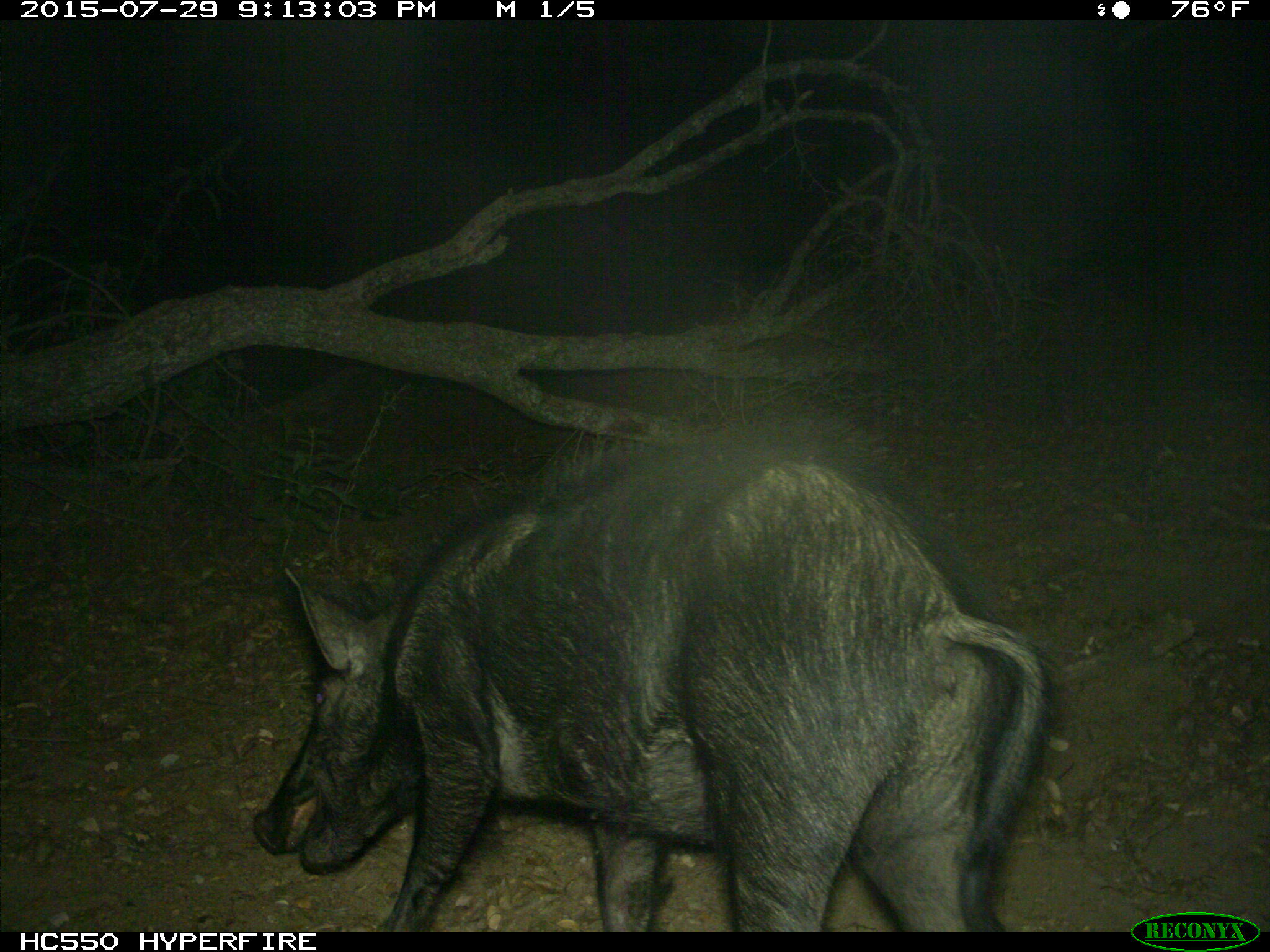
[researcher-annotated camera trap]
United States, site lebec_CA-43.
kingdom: Animalia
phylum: Chordata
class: Mammalia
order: Artiodactyla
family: Suidae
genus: Sus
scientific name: Sus scrofa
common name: wild boar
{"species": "Sus scrofa (wild boar)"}